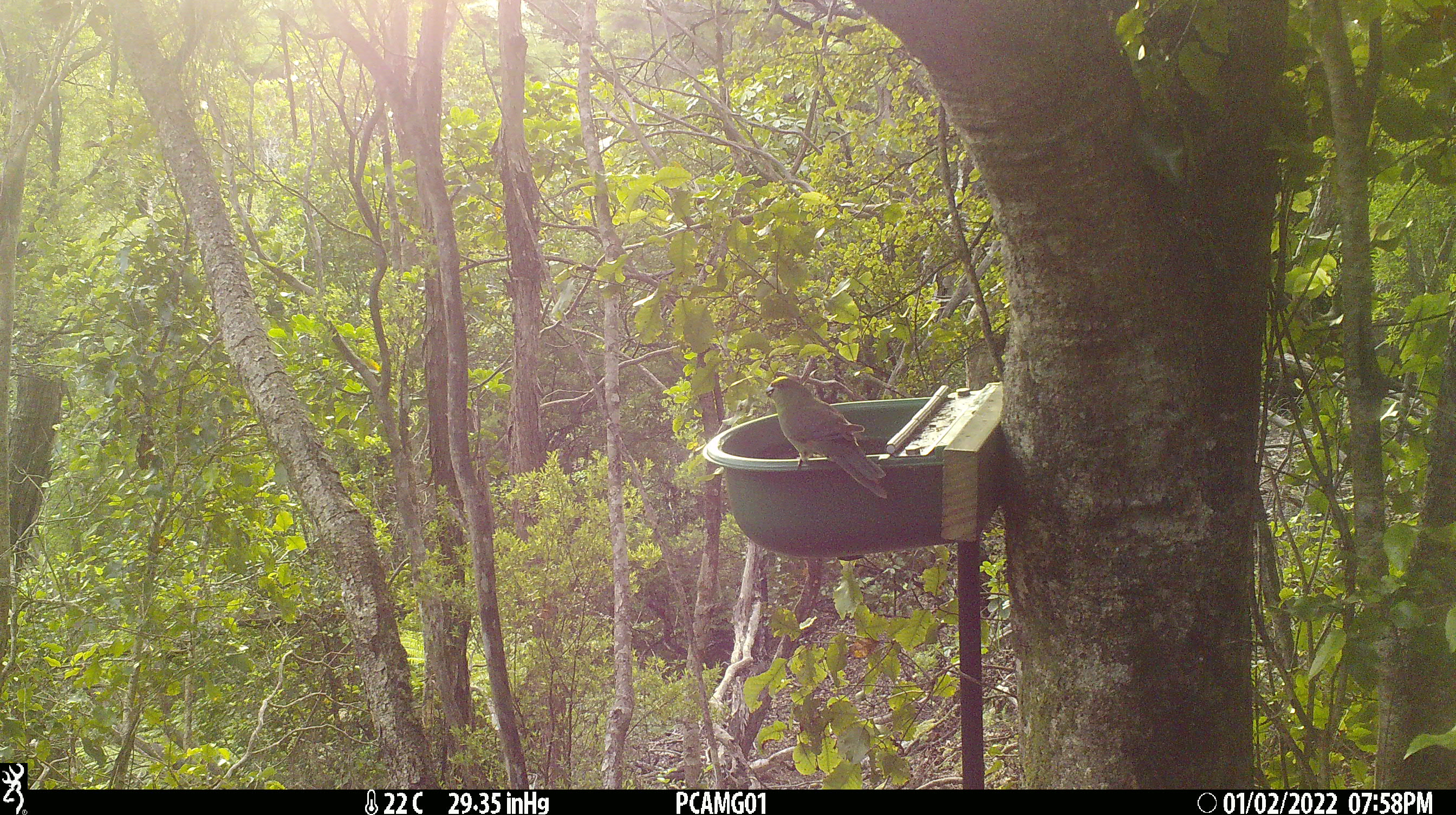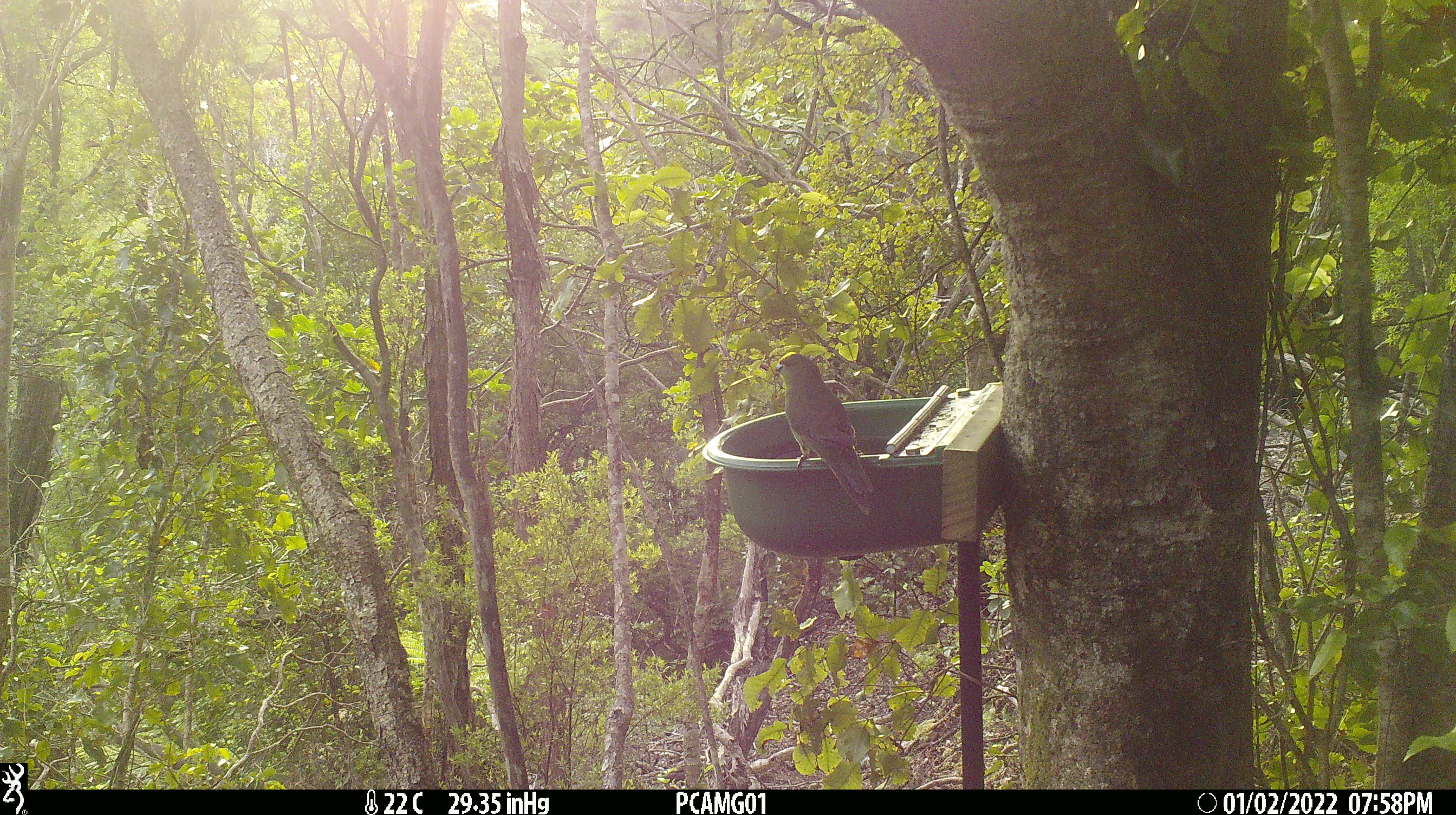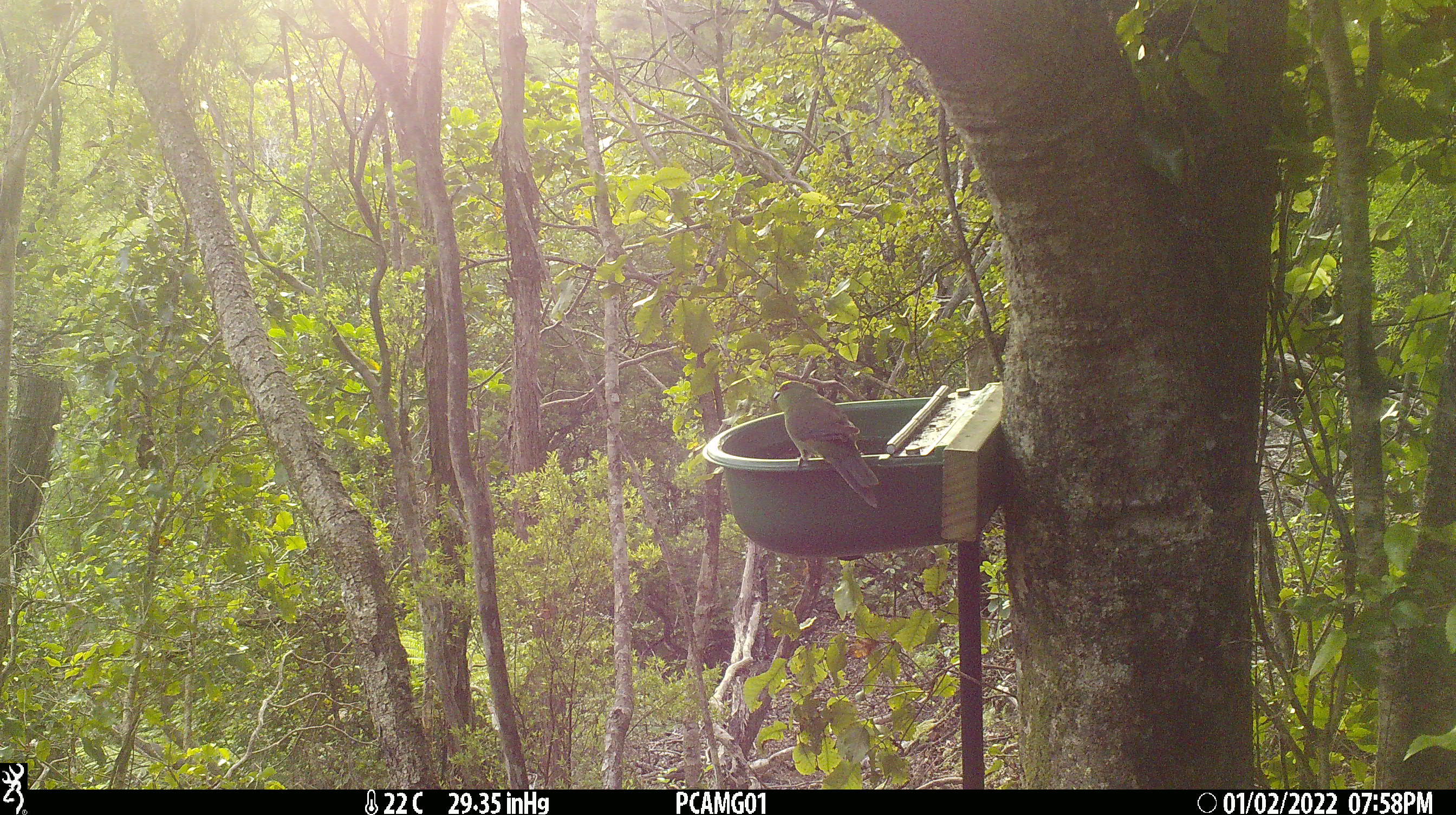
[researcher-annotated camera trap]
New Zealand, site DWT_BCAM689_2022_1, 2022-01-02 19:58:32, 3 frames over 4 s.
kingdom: Animalia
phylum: Chordata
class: Aves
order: Psittaciformes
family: Psittaculidae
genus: Cyanoramphus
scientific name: Cyanoramphus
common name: parakeet